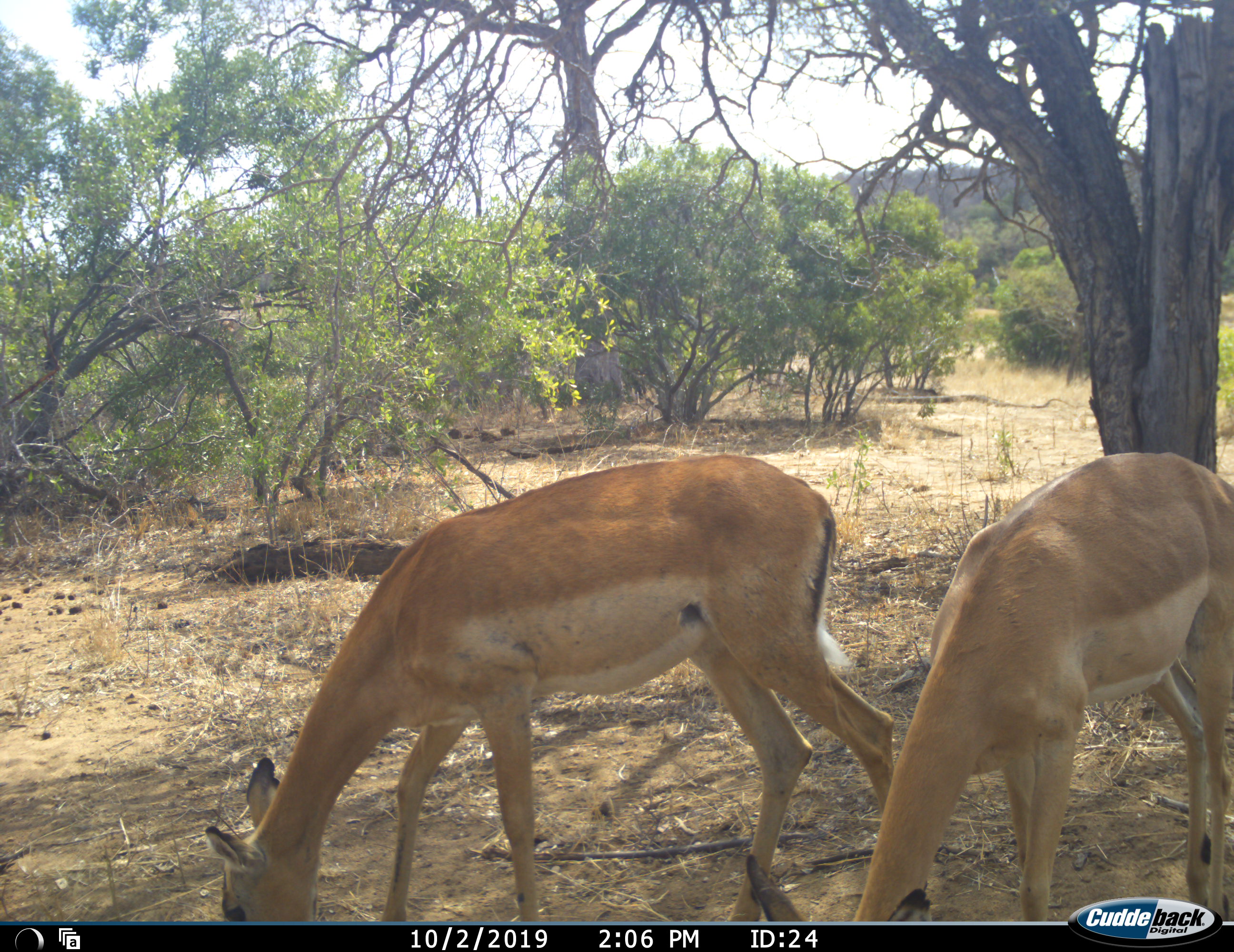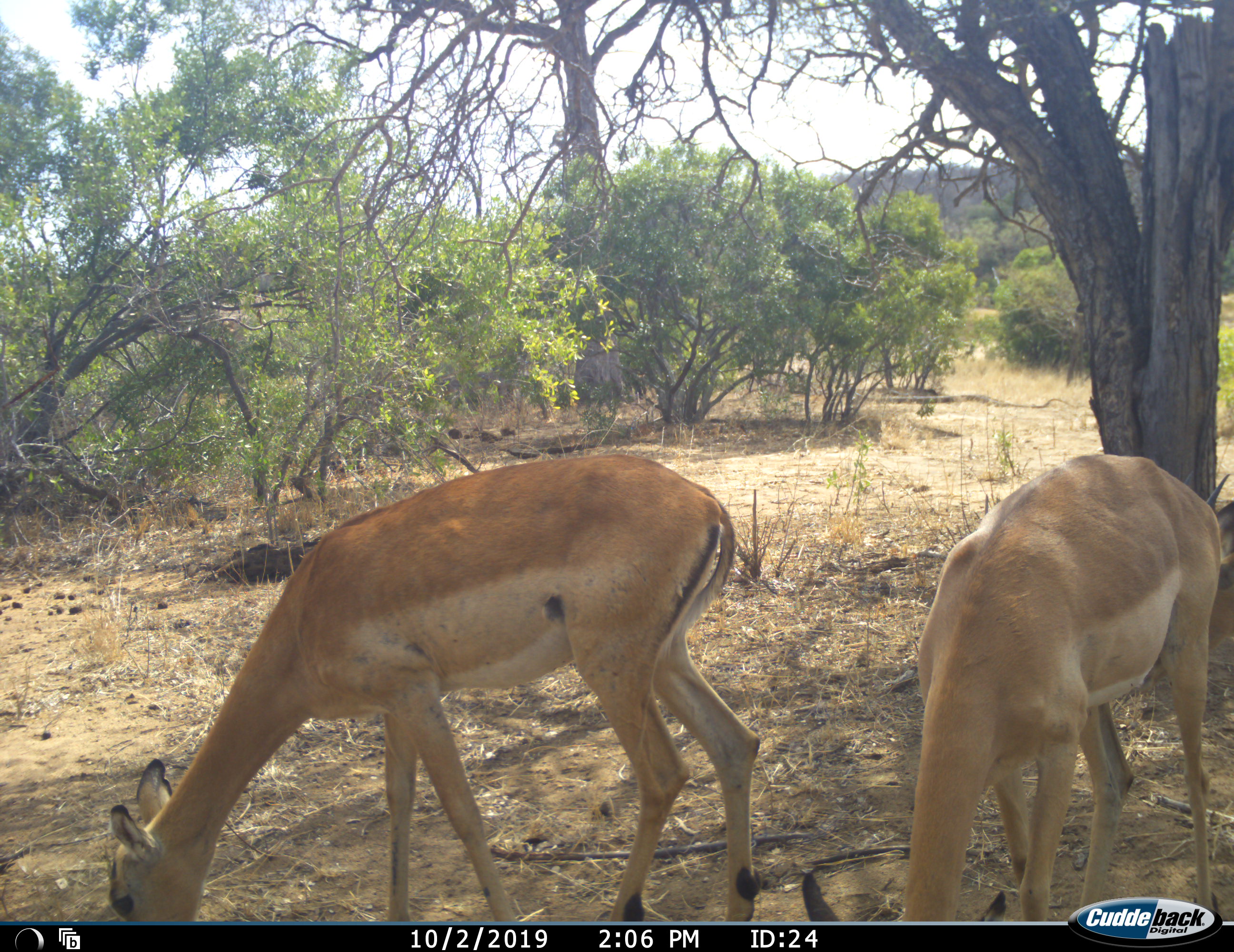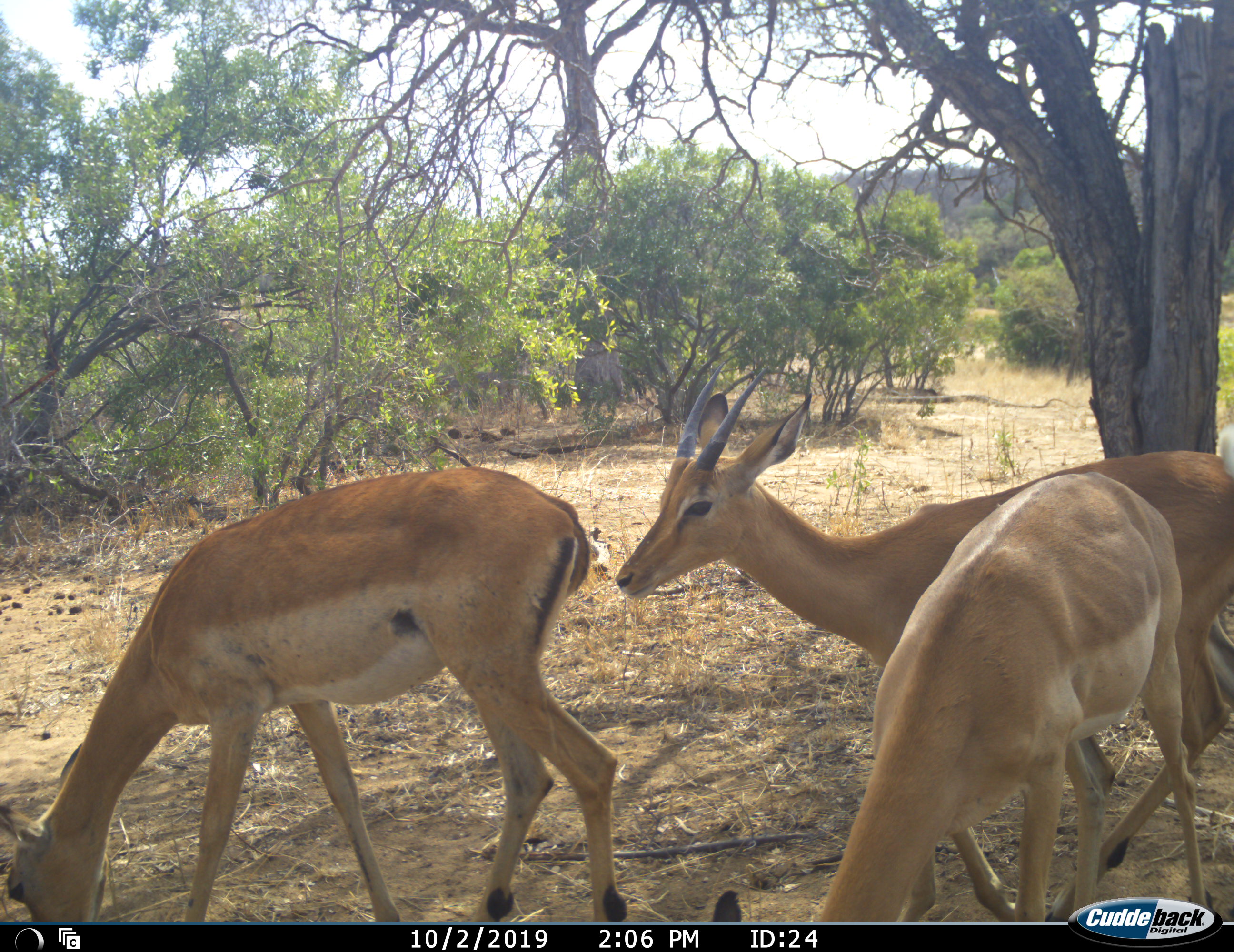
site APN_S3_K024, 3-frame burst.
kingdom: Animalia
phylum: Chordata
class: Mammalia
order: Artiodactyla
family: Bovidae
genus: Aepyceros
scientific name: Aepyceros melampus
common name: impala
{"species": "impala (Aepyceros melampus)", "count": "3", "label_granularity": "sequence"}